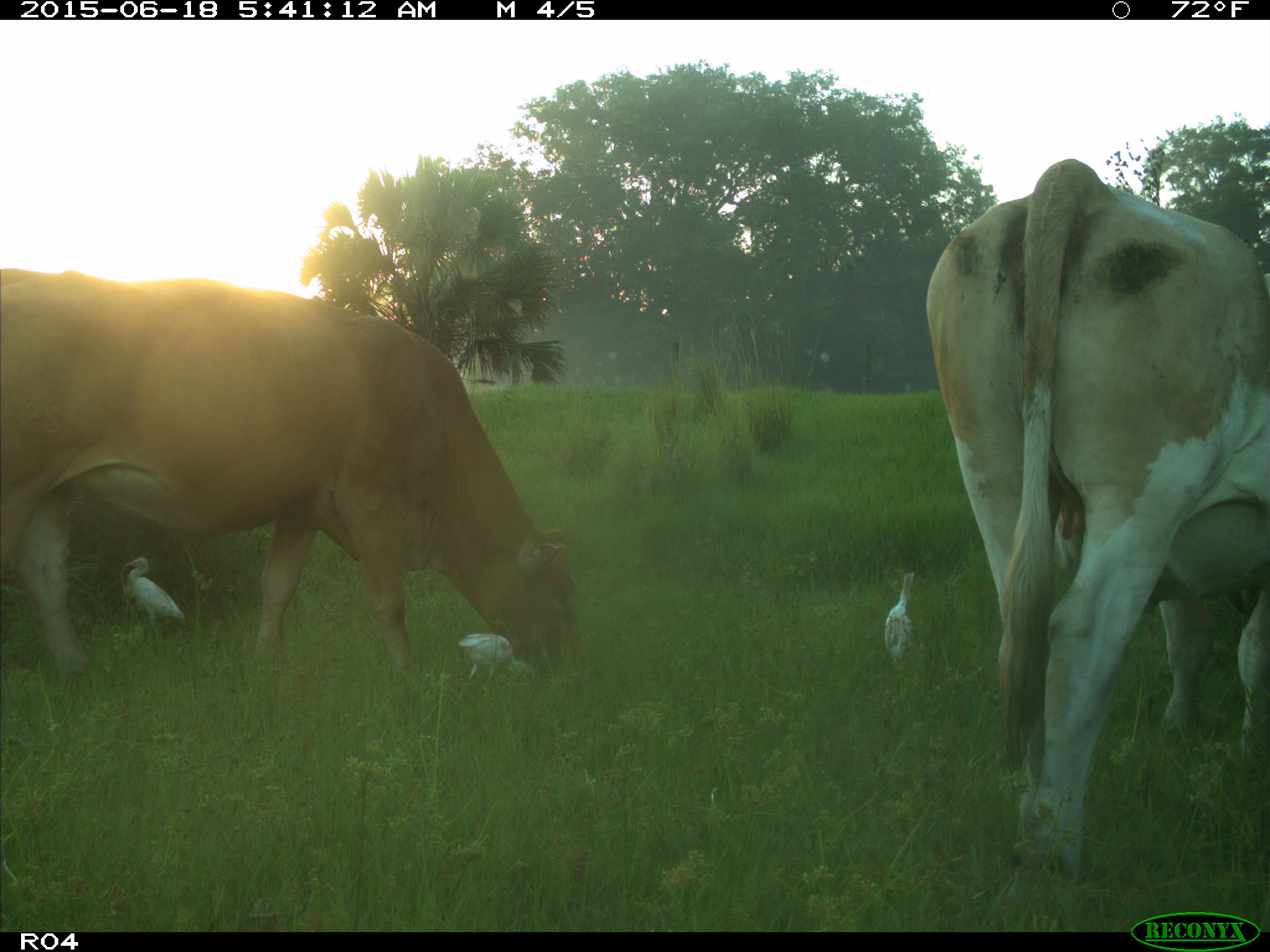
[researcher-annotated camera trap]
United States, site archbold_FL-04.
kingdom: Animalia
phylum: Chordata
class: Mammalia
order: Artiodactyla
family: Bovidae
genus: Bos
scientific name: Bos taurus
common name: domestic cow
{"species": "Bos taurus (domestic cow)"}